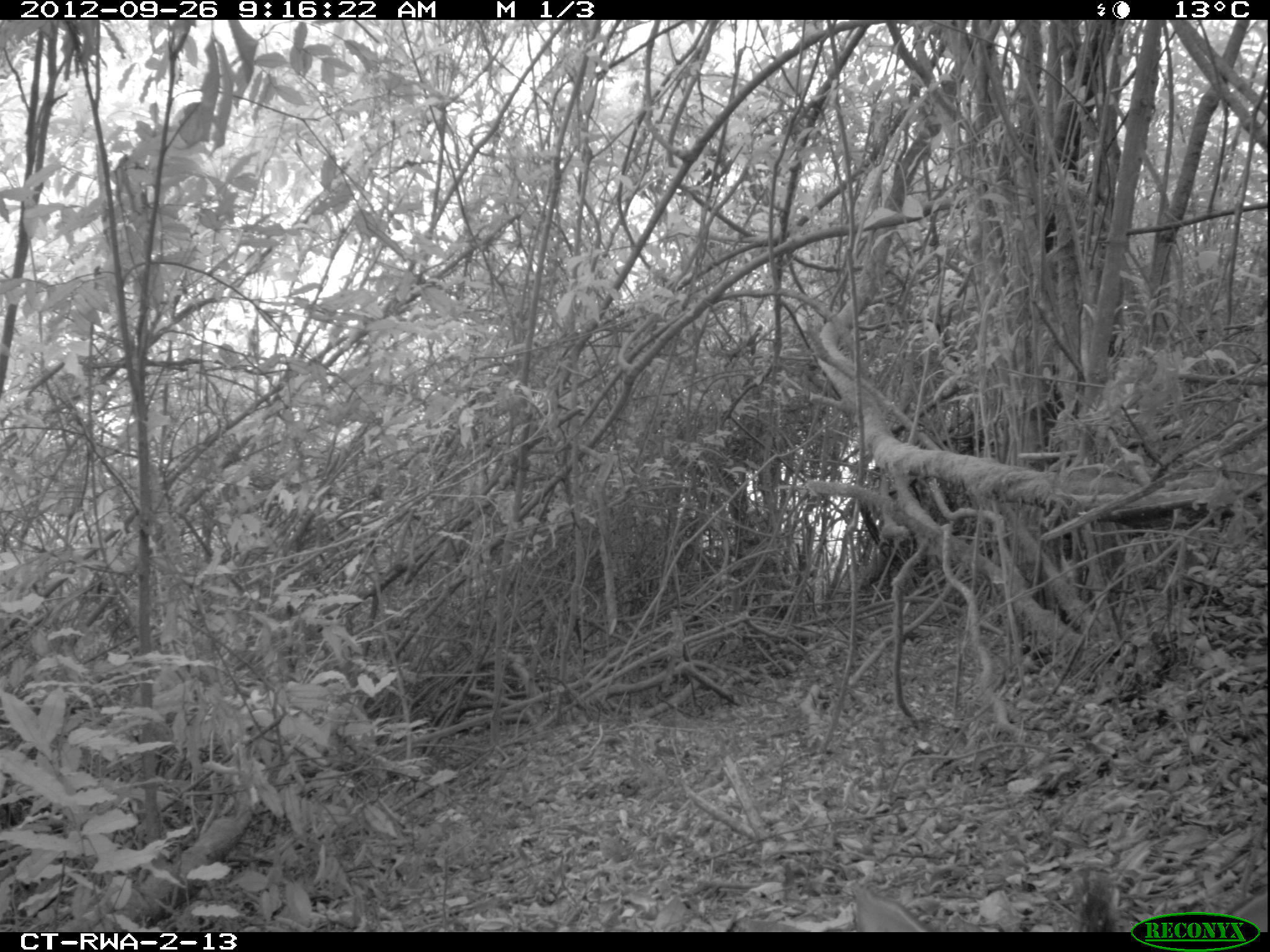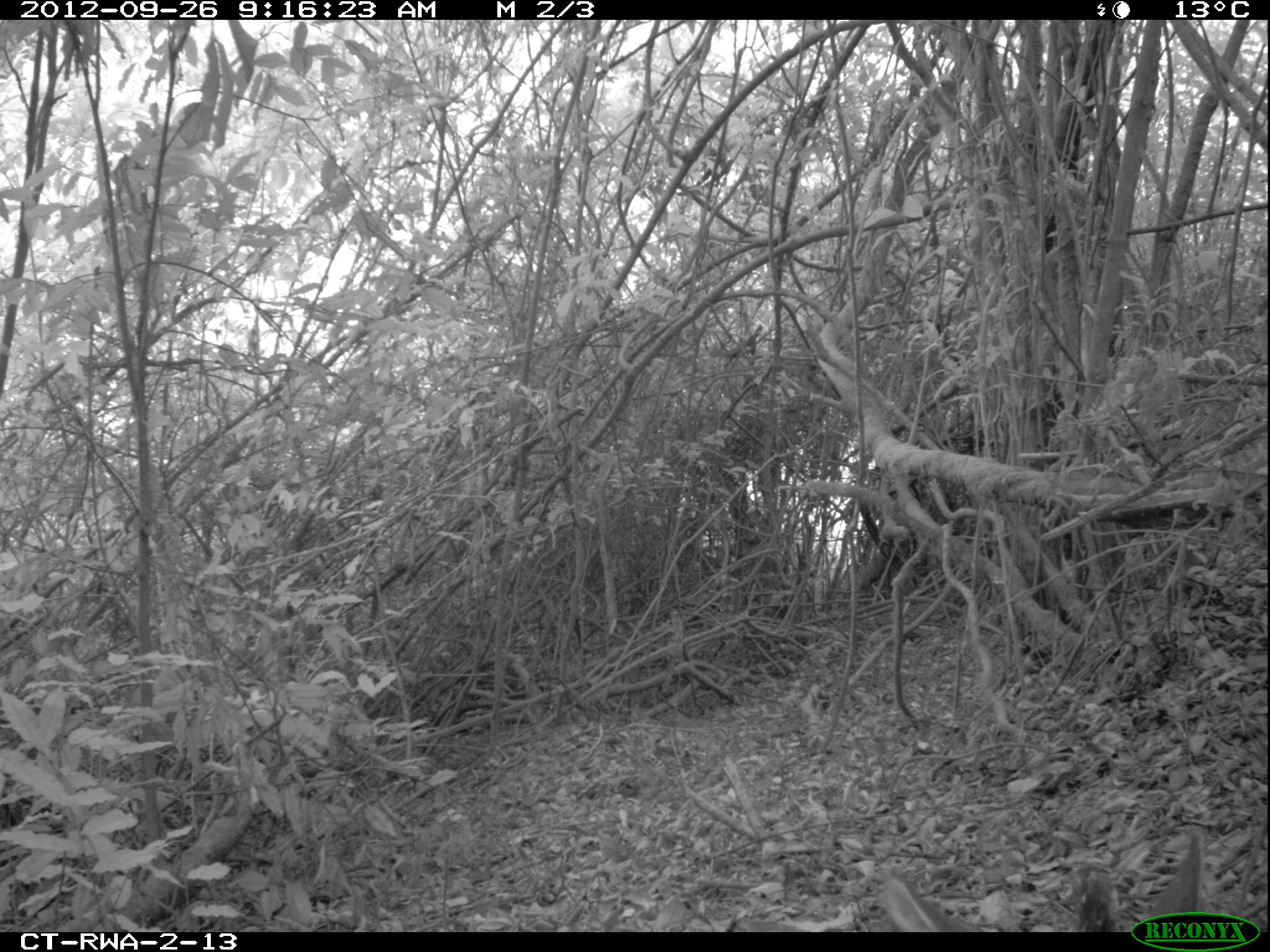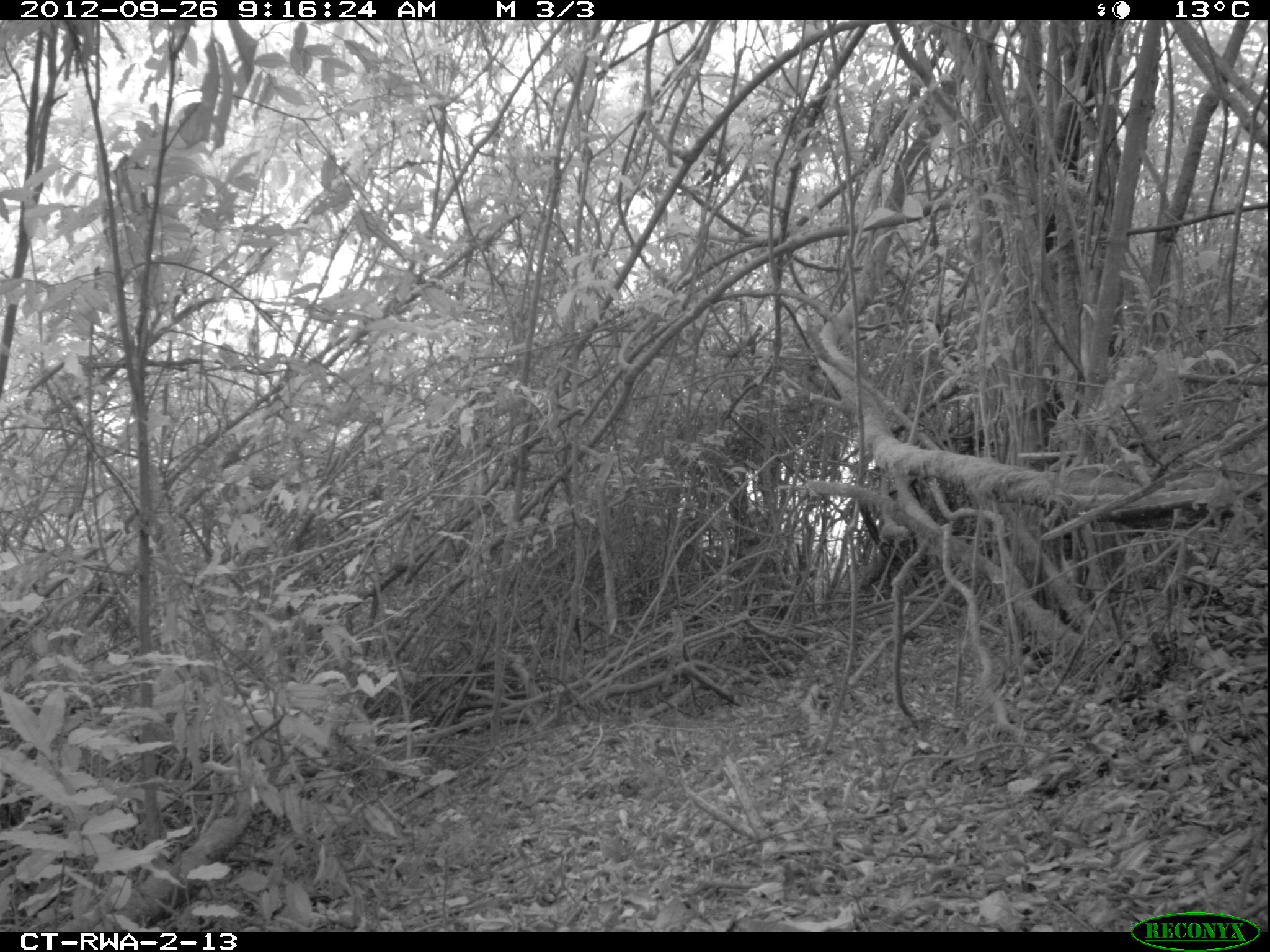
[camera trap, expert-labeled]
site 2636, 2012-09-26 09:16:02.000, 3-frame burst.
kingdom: Animalia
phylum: Chordata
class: Mammalia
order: Artiodactyla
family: Bovidae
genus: Cephalophus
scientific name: Cephalophus nigrifrons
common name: black-fronted duiker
Cephalophus nigrifrons (black-fronted duiker), count 1.